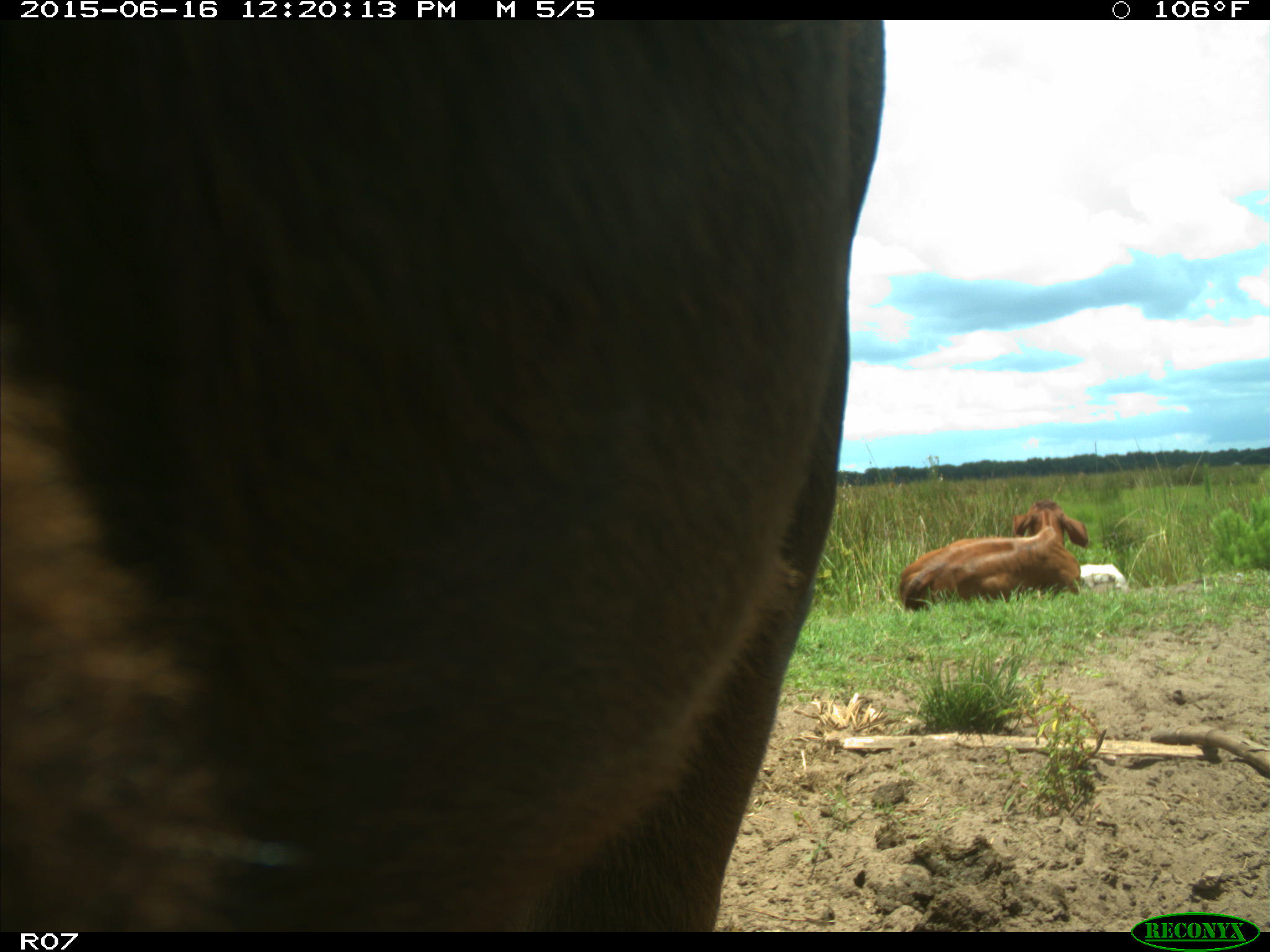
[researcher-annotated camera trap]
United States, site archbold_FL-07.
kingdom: Animalia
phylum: Chordata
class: Mammalia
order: Artiodactyla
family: Bovidae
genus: Bos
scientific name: Bos taurus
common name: domestic cow